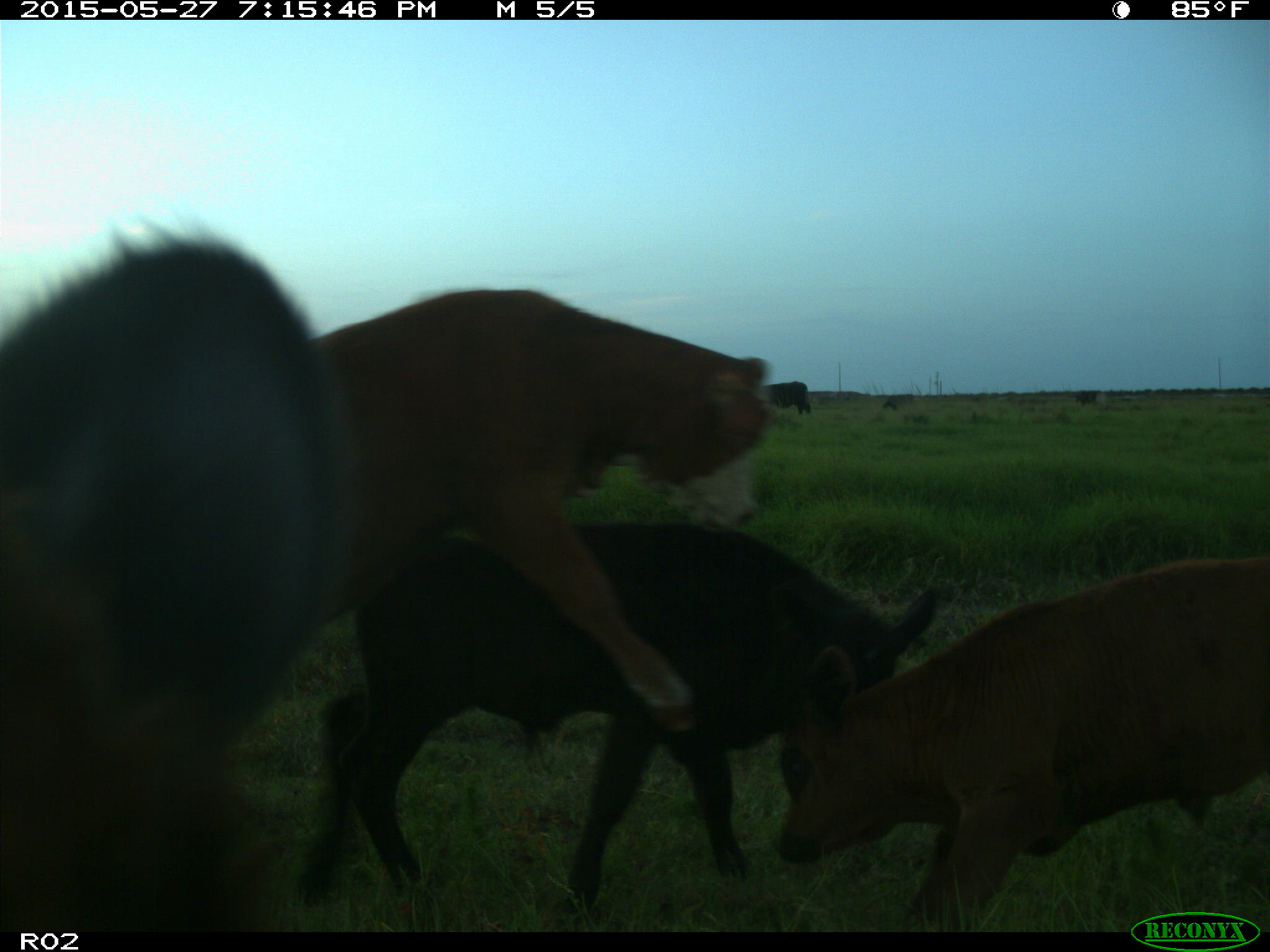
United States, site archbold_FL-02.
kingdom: Animalia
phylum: Chordata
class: Mammalia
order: Artiodactyla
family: Bovidae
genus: Bos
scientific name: Bos taurus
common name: domestic cow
Bos taurus (domestic cow).